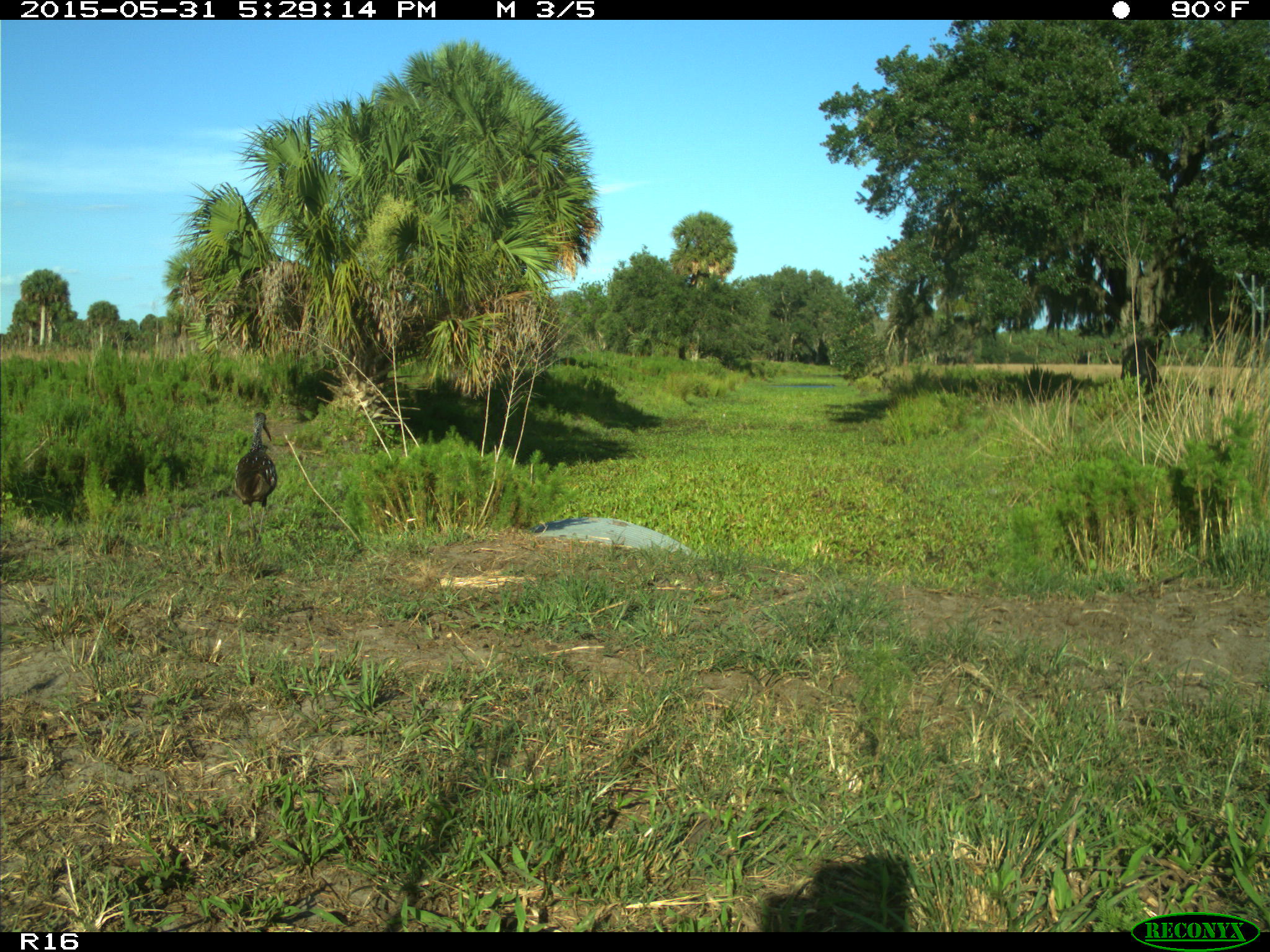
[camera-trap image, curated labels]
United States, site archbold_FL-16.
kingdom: Animalia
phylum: Chordata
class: Aves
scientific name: Aves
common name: birds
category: unidentified bird